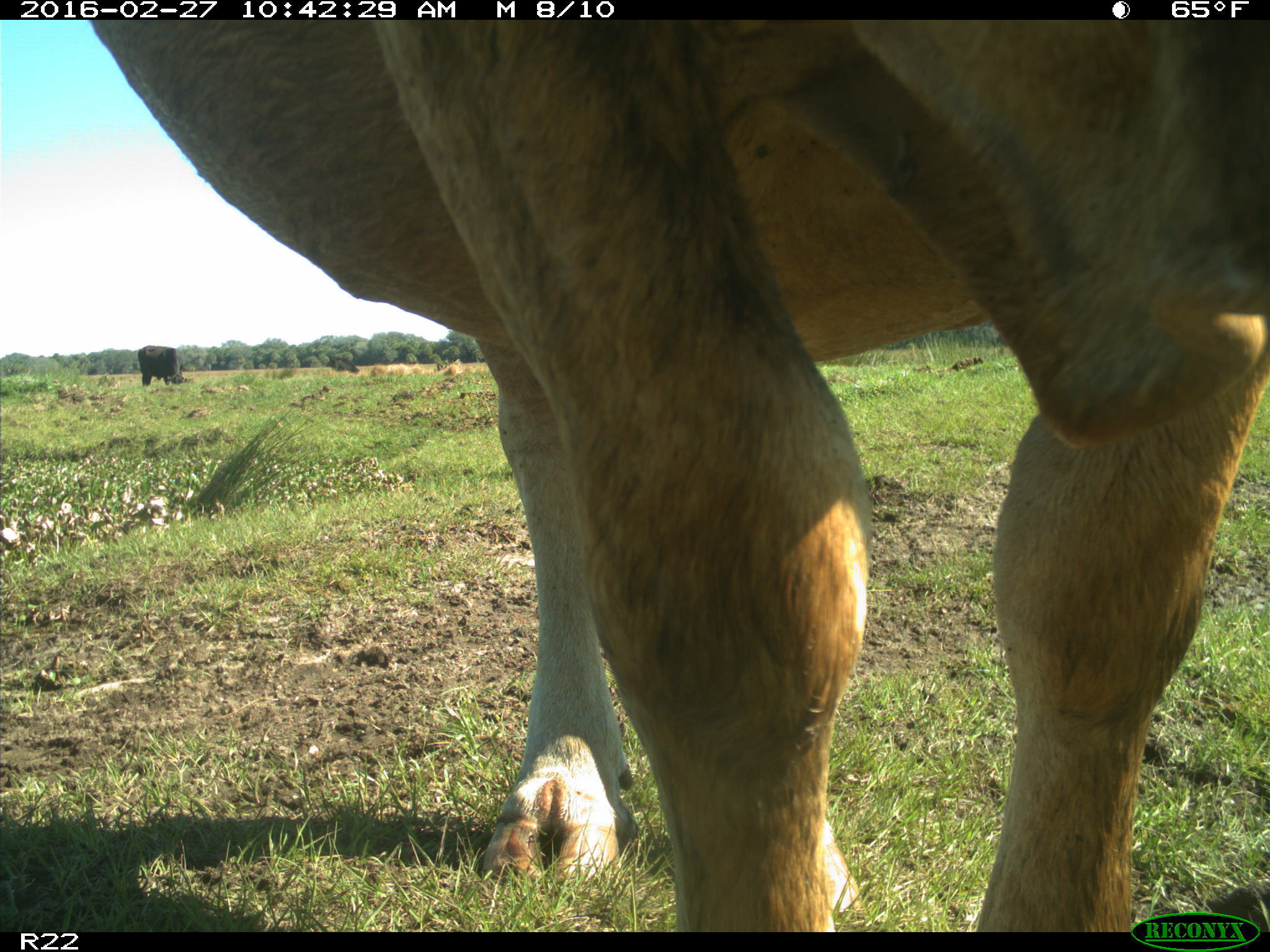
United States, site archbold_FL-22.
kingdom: Animalia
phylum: Chordata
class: Mammalia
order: Artiodactyla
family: Bovidae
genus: Bos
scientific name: Bos taurus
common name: domestic cow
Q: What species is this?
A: Bos taurus (domestic cow).